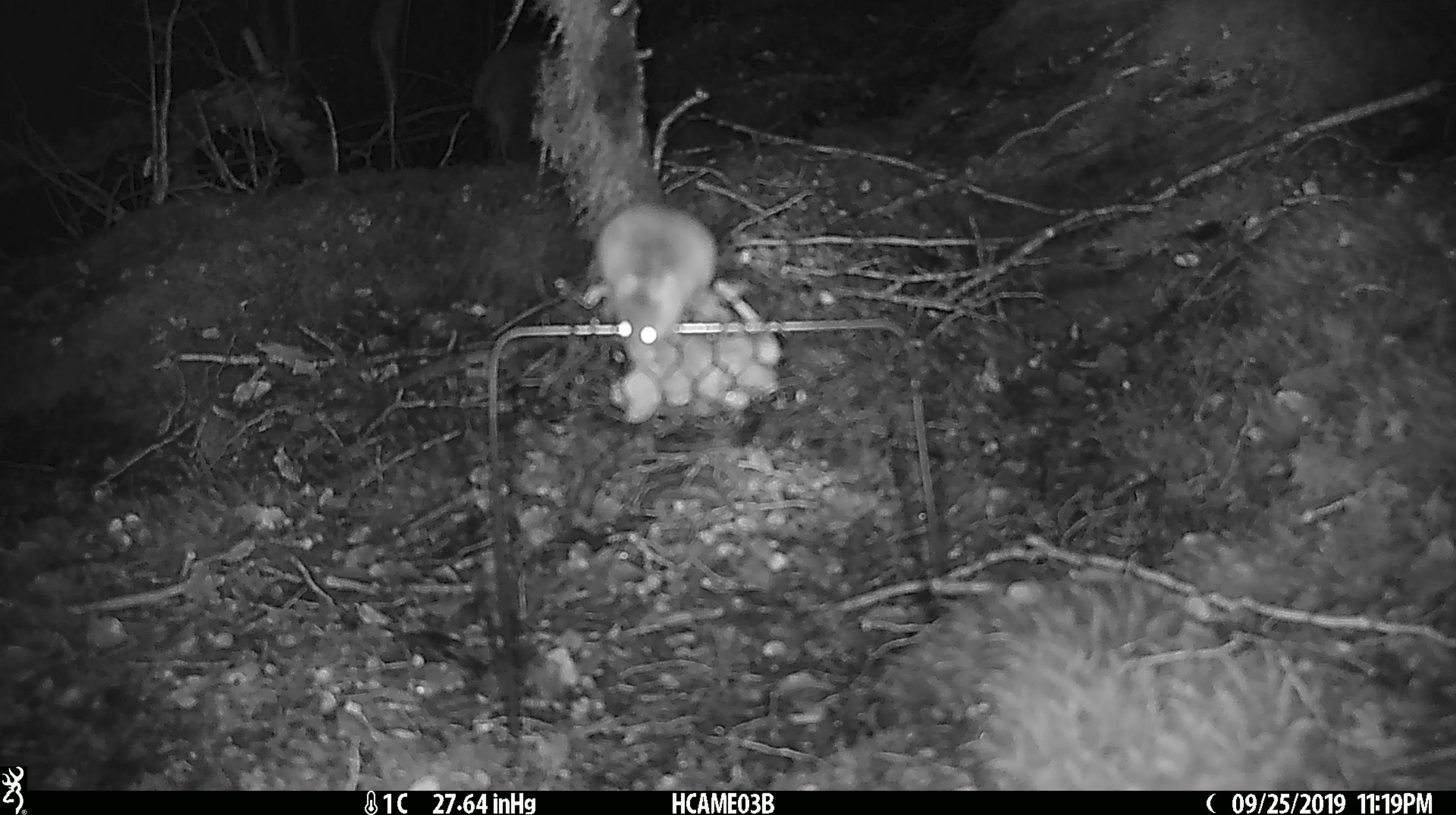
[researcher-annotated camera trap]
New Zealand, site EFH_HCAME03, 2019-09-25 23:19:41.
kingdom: Animalia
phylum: Chordata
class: Mammalia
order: Rodentia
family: Muridae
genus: Mus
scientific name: Mus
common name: mouse